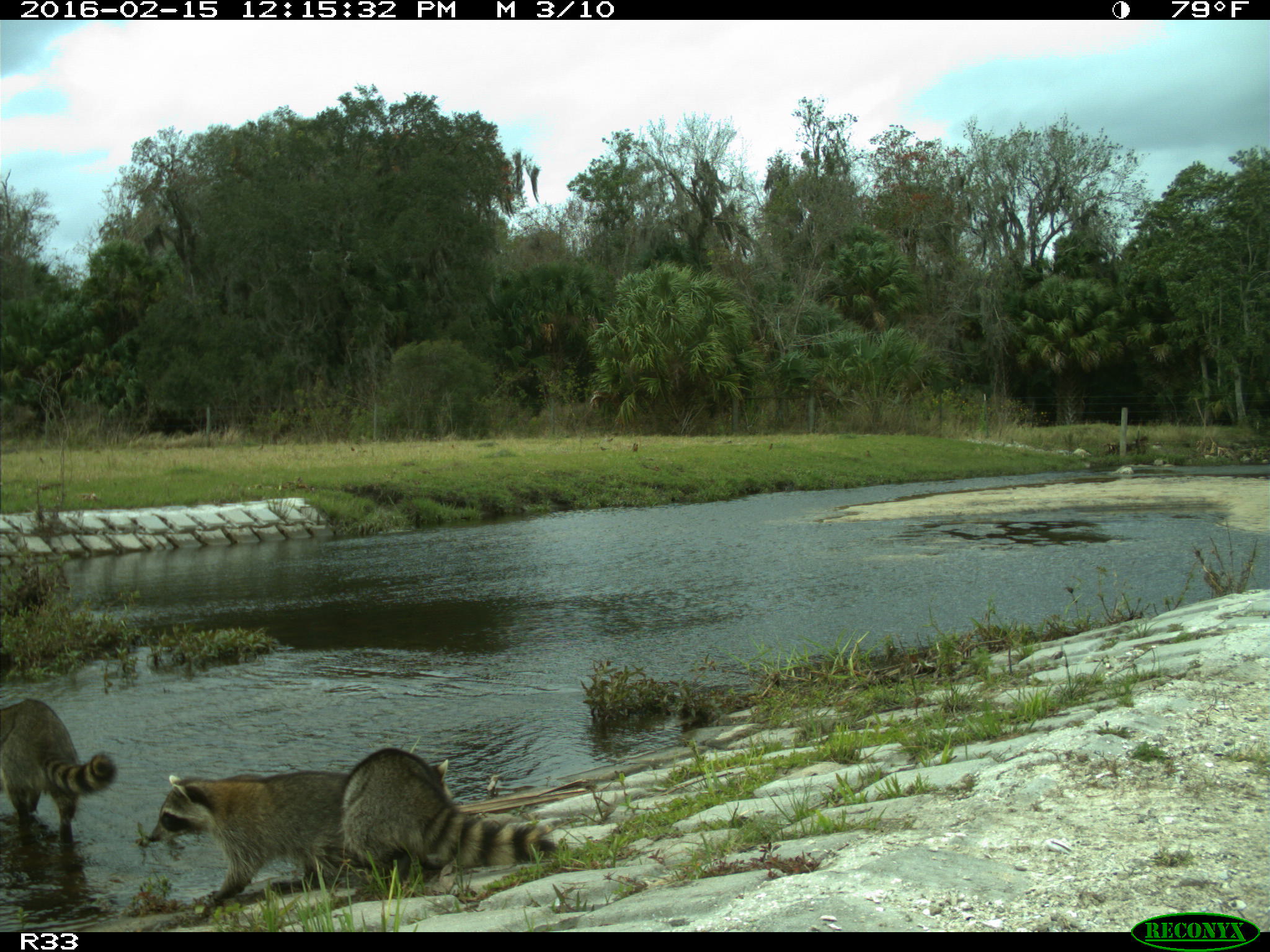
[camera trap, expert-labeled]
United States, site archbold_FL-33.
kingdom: Animalia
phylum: Chordata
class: Mammalia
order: Carnivora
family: Procyonidae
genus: Procyon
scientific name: Procyon lotor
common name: common raccoon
Procyon lotor (common raccoon).